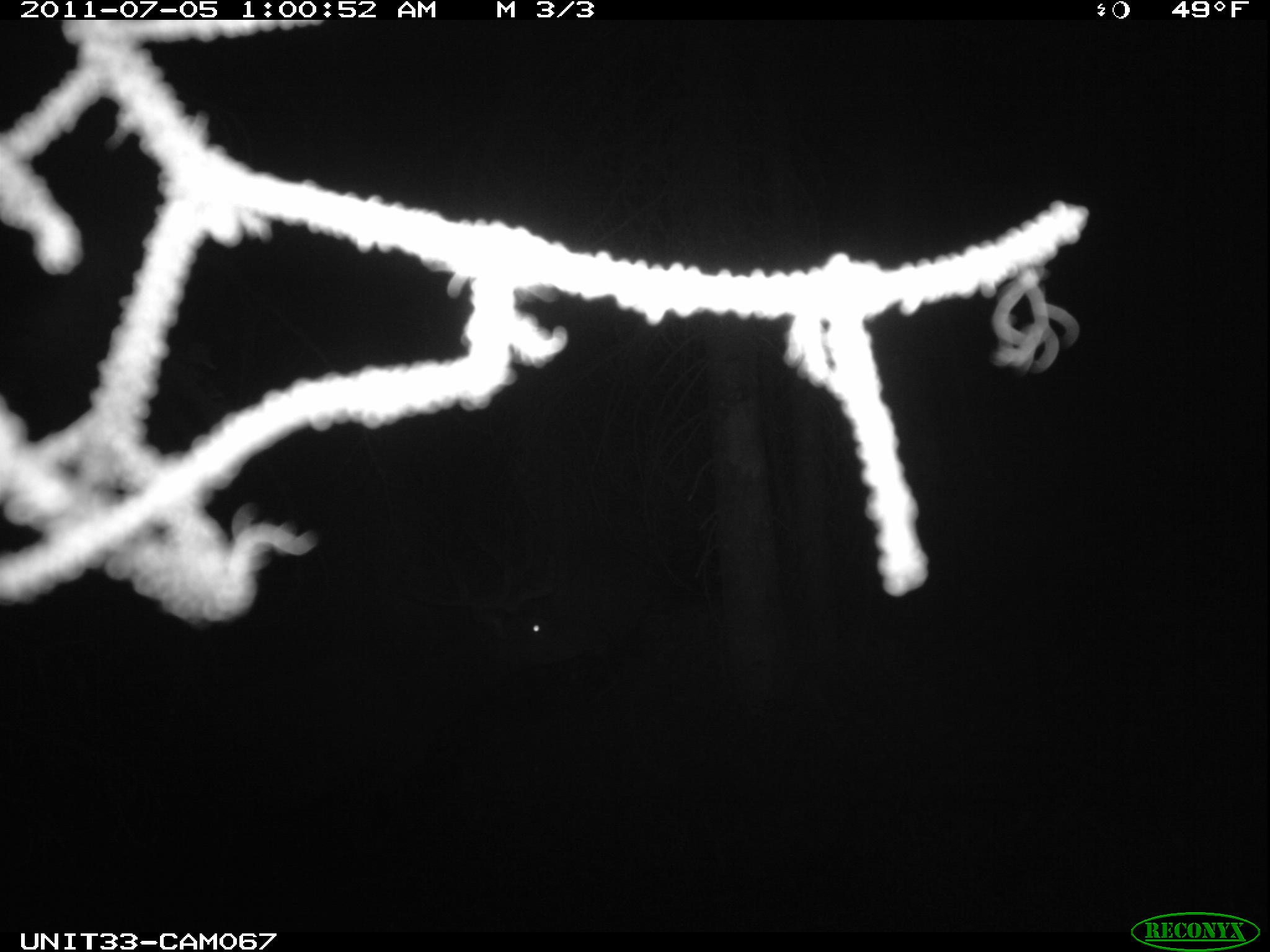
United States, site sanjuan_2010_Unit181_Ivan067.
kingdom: Animalia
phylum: Chordata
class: Mammalia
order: Artiodactyla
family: Cervidae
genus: Cervus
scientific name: Cervus elaphus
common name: red deer